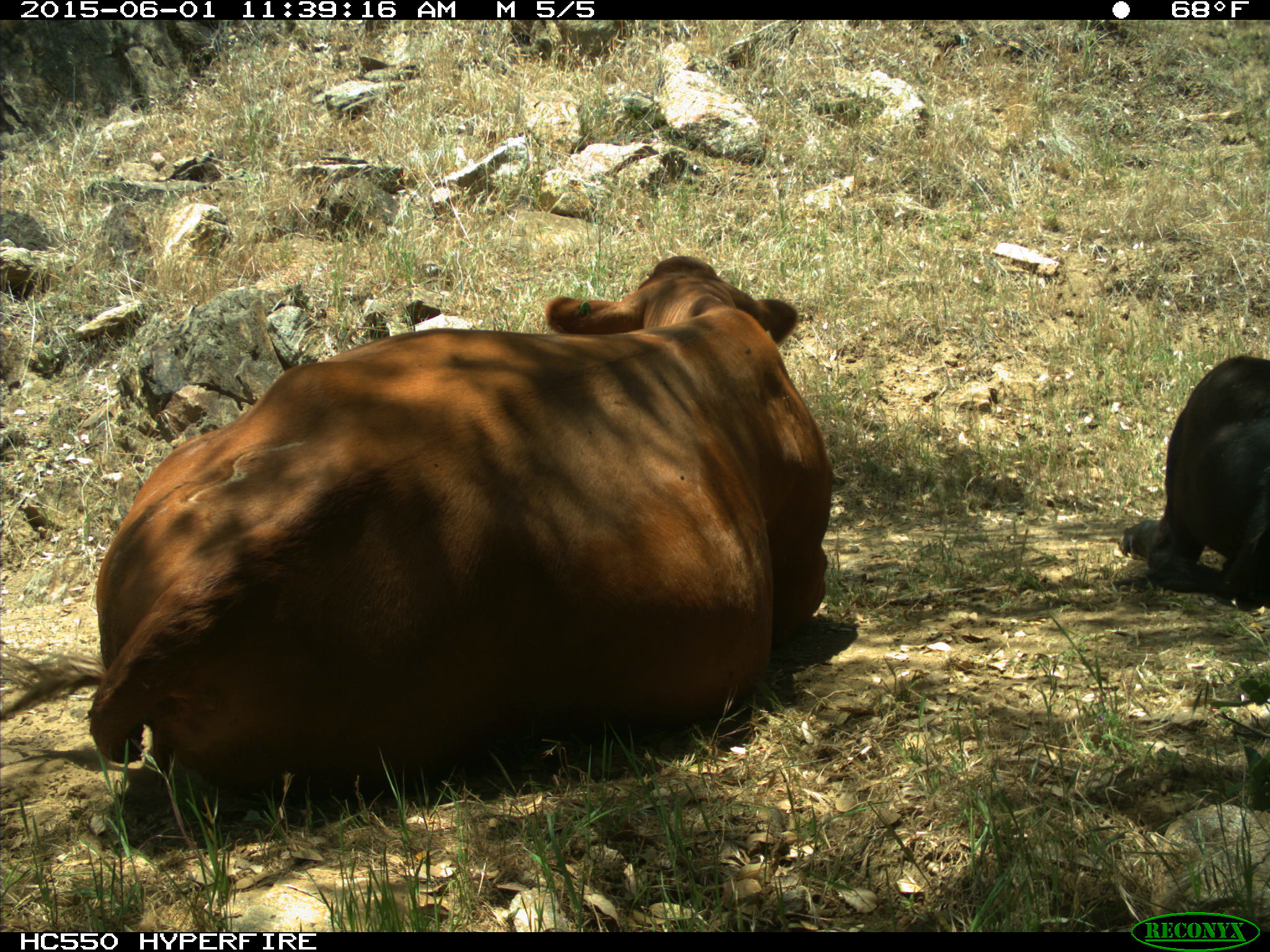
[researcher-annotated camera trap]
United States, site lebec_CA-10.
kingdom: Animalia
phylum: Chordata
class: Mammalia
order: Artiodactyla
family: Bovidae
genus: Bos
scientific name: Bos taurus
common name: domestic cow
Bos taurus (domestic cow).